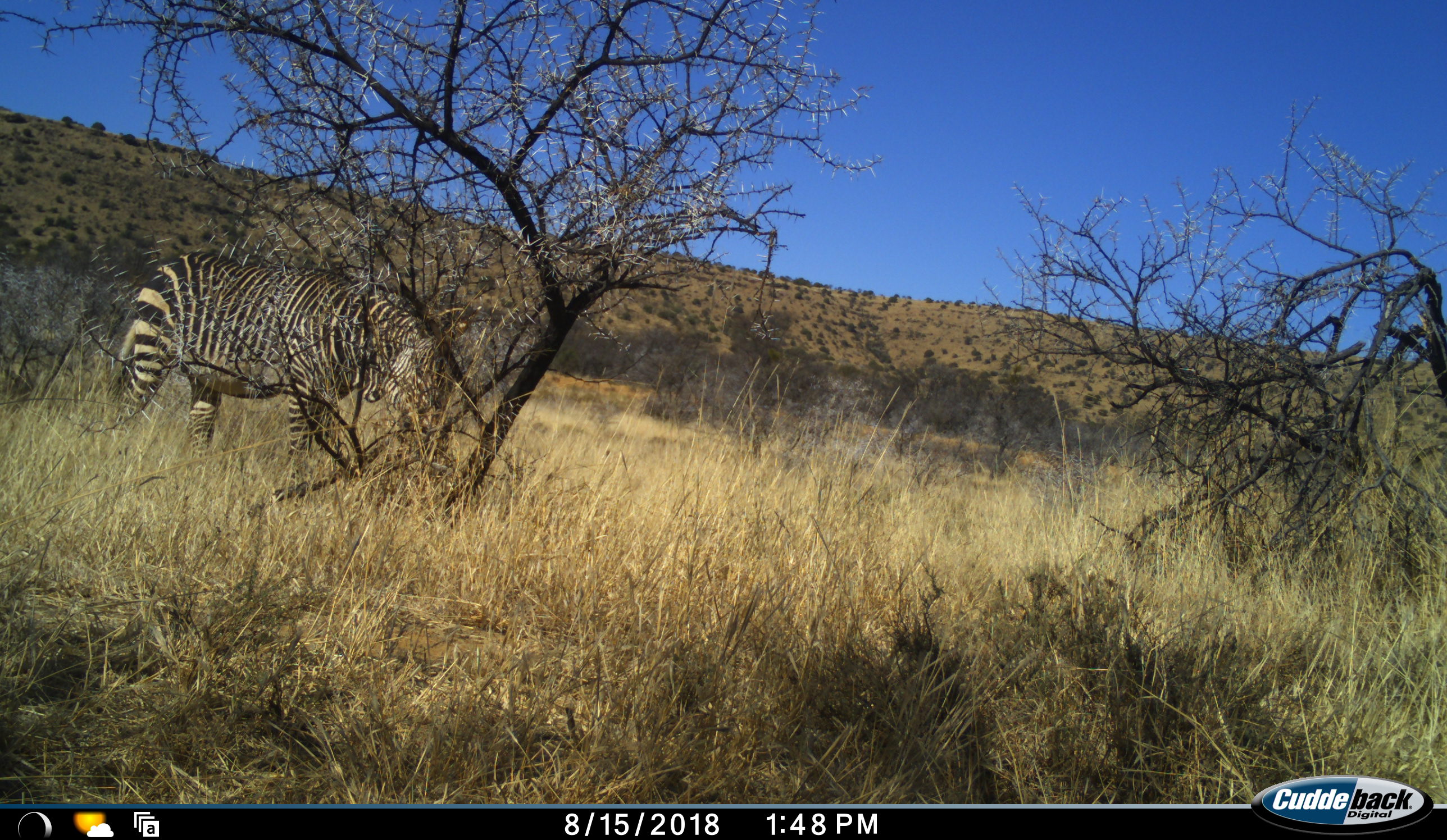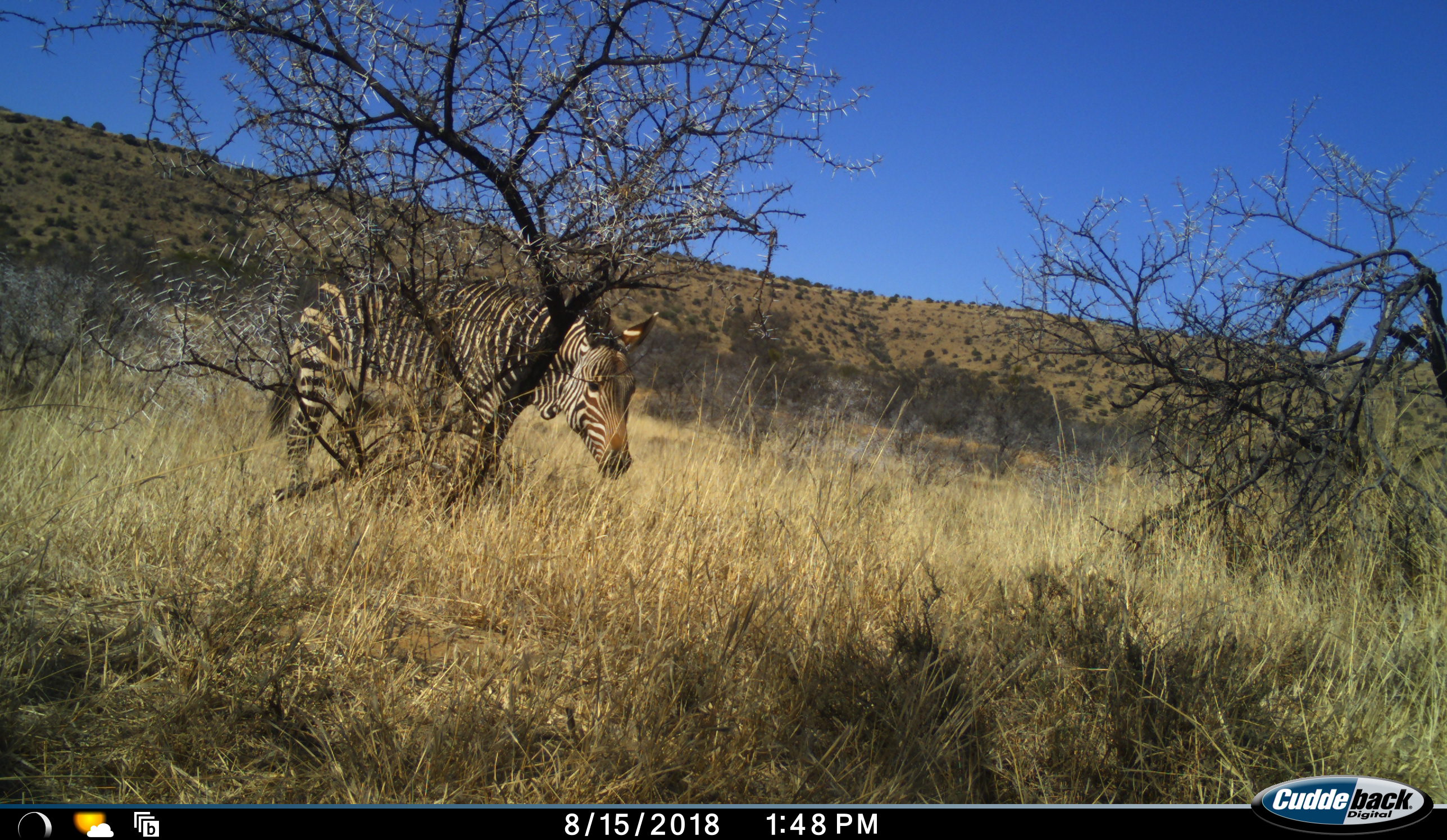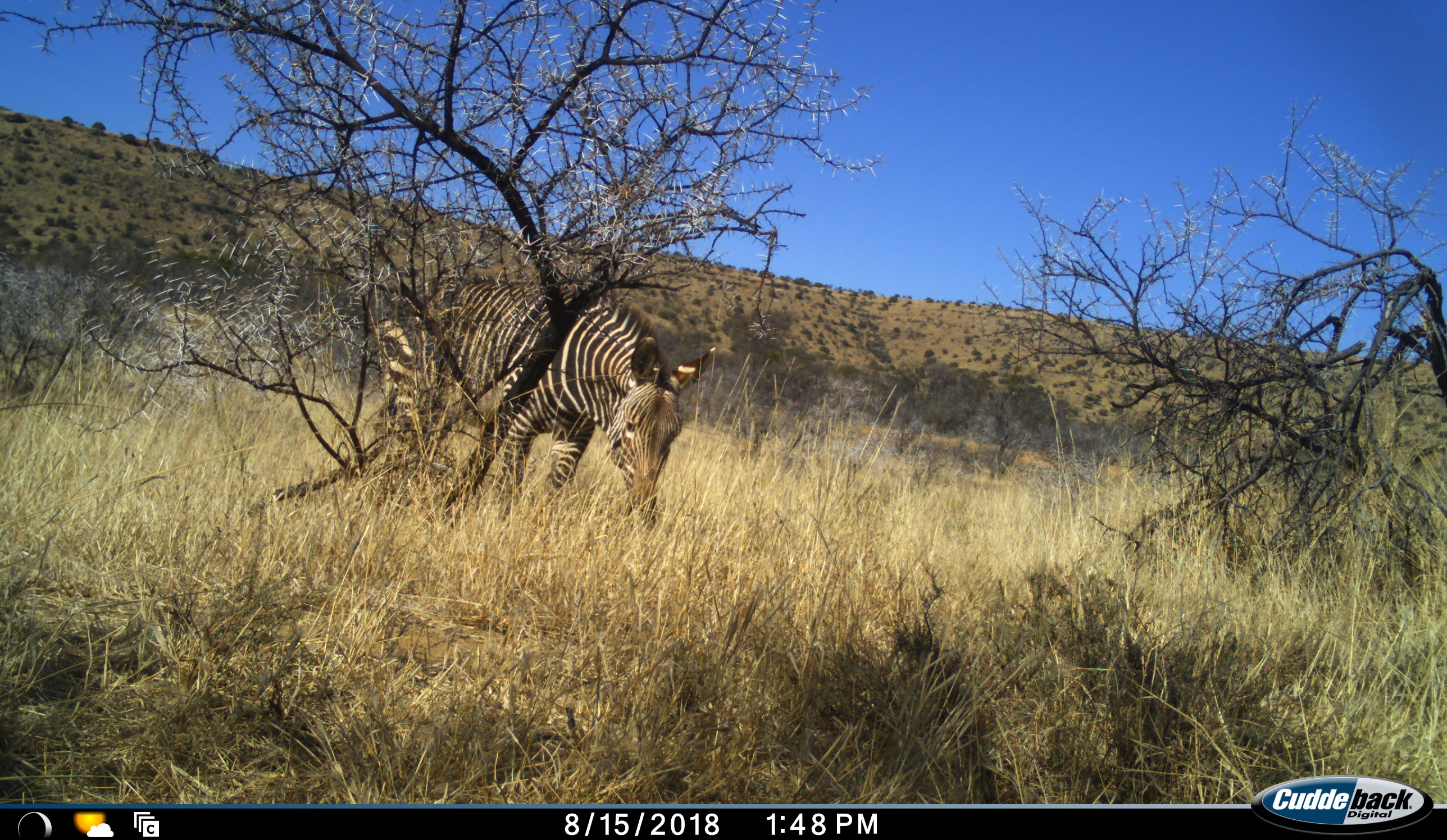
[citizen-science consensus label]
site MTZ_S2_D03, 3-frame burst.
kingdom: Animalia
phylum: Chordata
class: Mammalia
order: Perissodactyla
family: Equidae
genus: Equus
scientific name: Equus zebra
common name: mountain zebra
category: zebramountain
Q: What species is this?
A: Zebramountain (mountain zebra) (Equus zebra).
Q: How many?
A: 1.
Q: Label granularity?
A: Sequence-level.